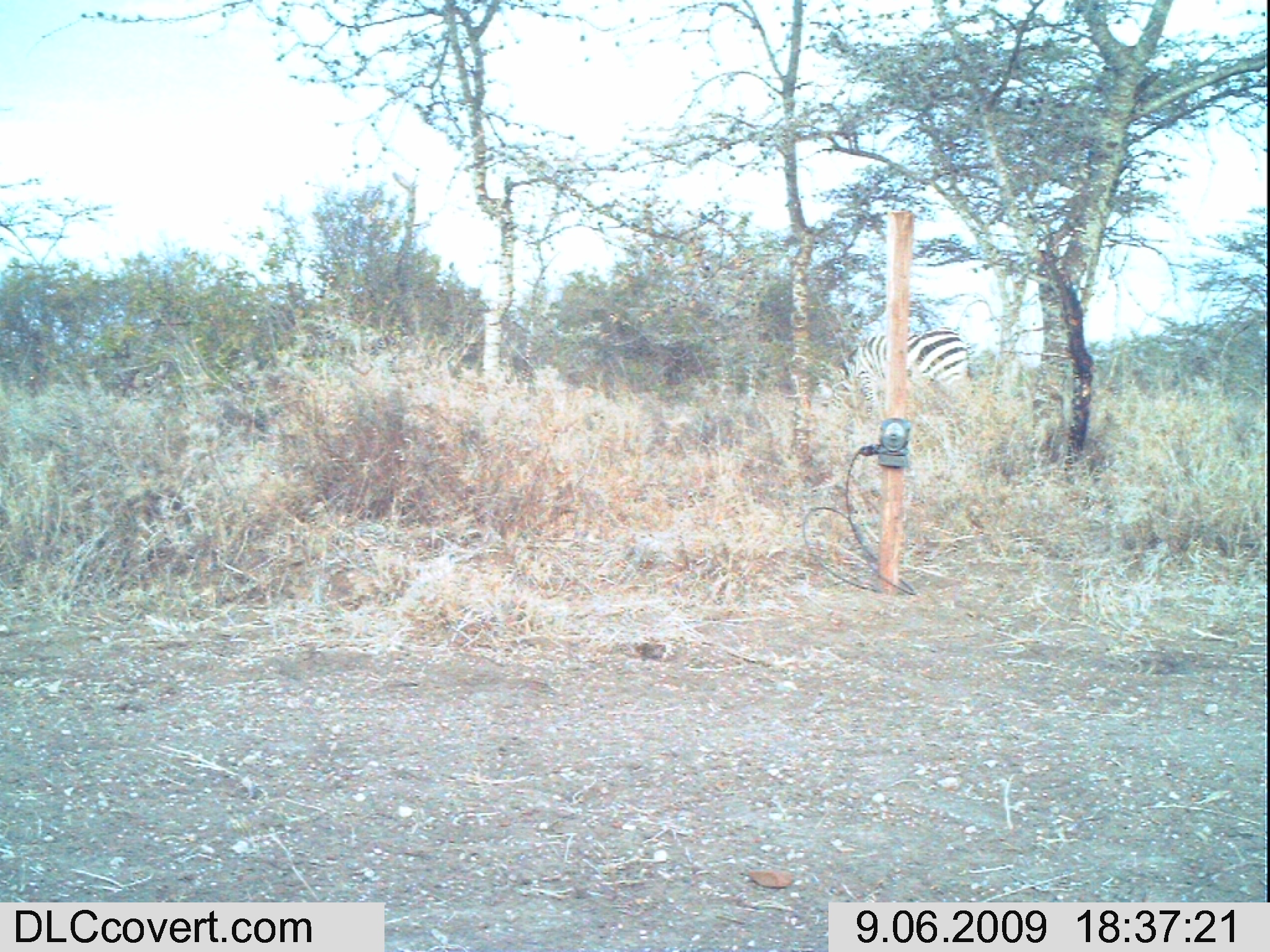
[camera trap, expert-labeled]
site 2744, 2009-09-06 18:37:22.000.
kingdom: Animalia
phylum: Chordata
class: Mammalia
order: Perissodactyla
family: Equidae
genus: Equus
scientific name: Equus quagga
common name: plains zebra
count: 1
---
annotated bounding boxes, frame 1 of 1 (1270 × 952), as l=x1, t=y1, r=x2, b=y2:
equus quagga: l=834, t=327, r=973, b=434; l=810, t=391, r=813, b=392